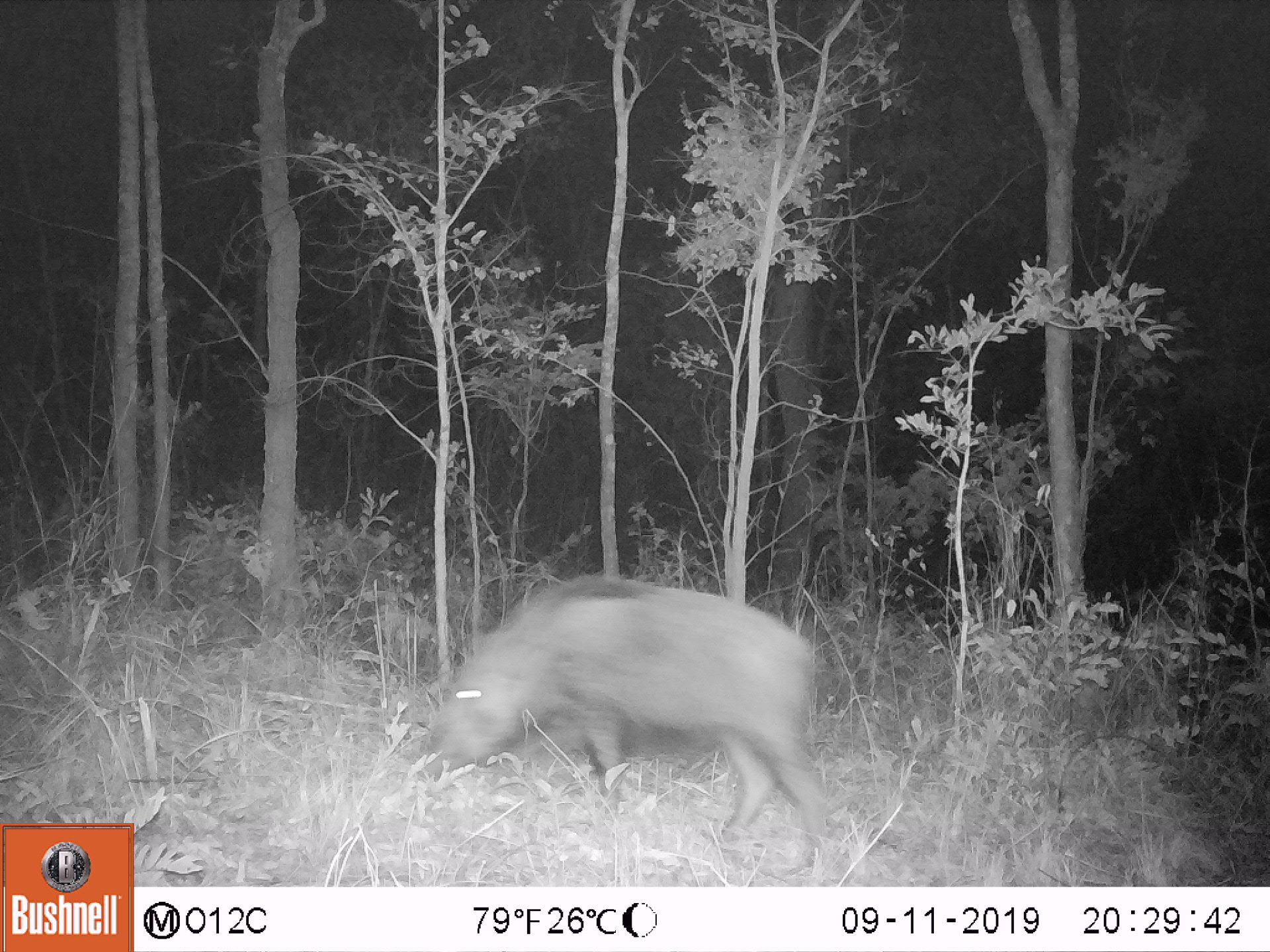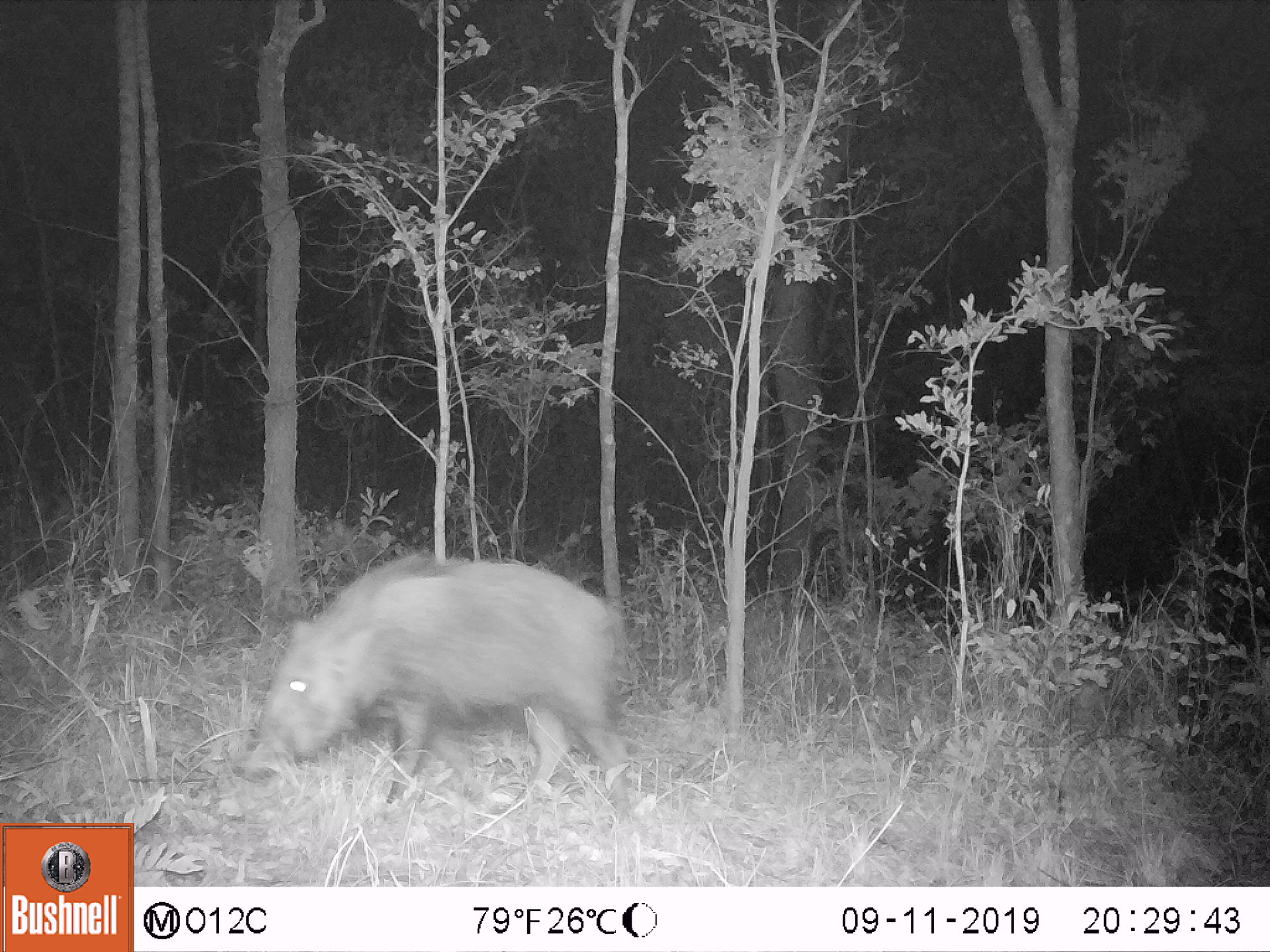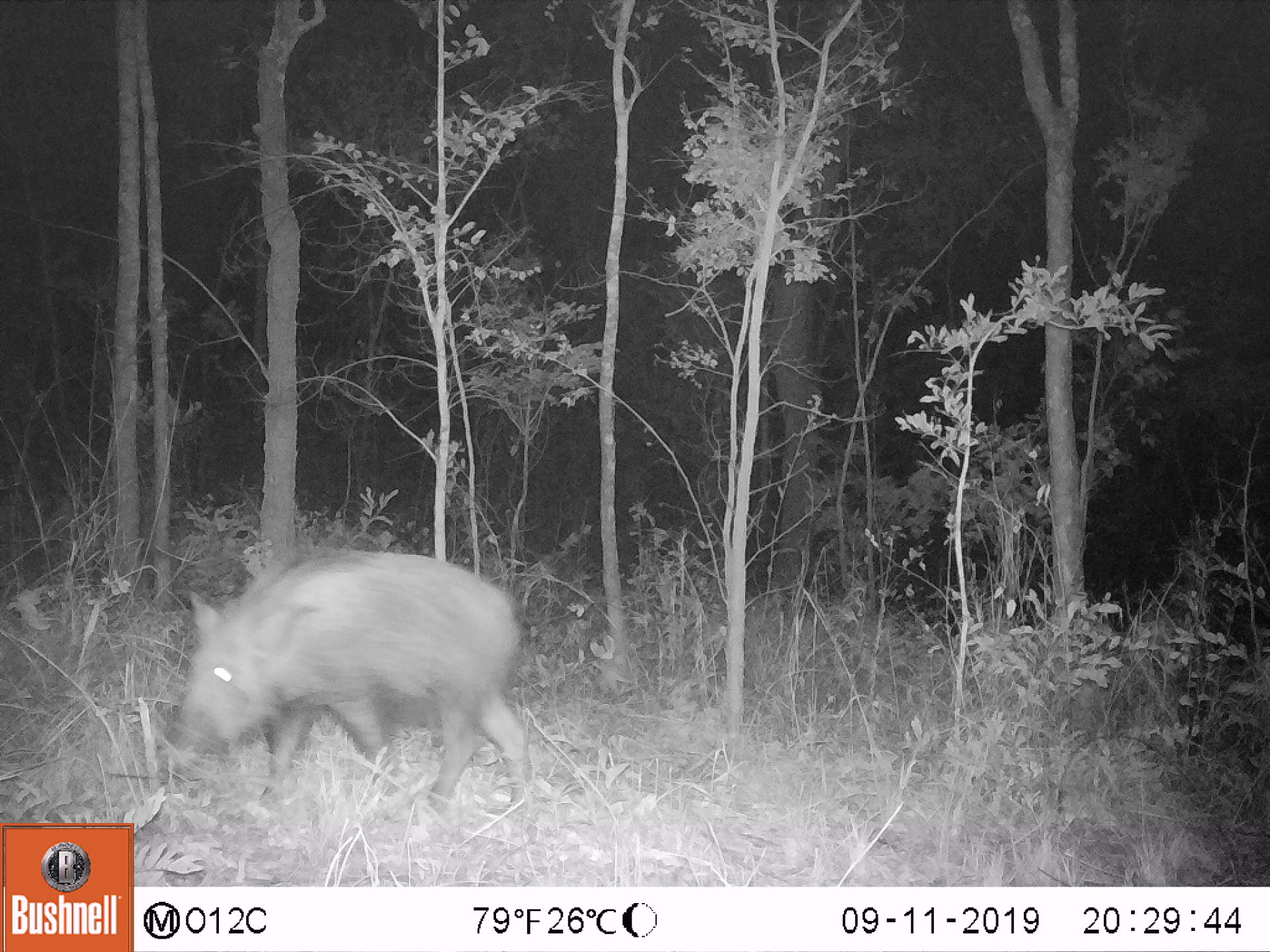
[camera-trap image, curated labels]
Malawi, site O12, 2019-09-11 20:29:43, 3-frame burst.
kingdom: Animalia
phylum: Chordata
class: Mammalia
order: Artiodactyla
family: Suidae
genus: Potamochoerus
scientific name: Potamochoerus larvatus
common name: bushpig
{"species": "bushpig (Potamochoerus larvatus)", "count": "1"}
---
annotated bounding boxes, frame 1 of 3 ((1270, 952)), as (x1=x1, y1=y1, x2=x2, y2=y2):
bushpig: (x1=424, y1=567, x2=844, y2=876)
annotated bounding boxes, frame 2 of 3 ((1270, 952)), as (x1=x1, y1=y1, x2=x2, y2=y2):
bushpig: (x1=239, y1=544, x2=640, y2=812)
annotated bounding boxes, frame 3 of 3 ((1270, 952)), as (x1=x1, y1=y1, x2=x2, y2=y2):
bushpig: (x1=166, y1=534, x2=540, y2=813)